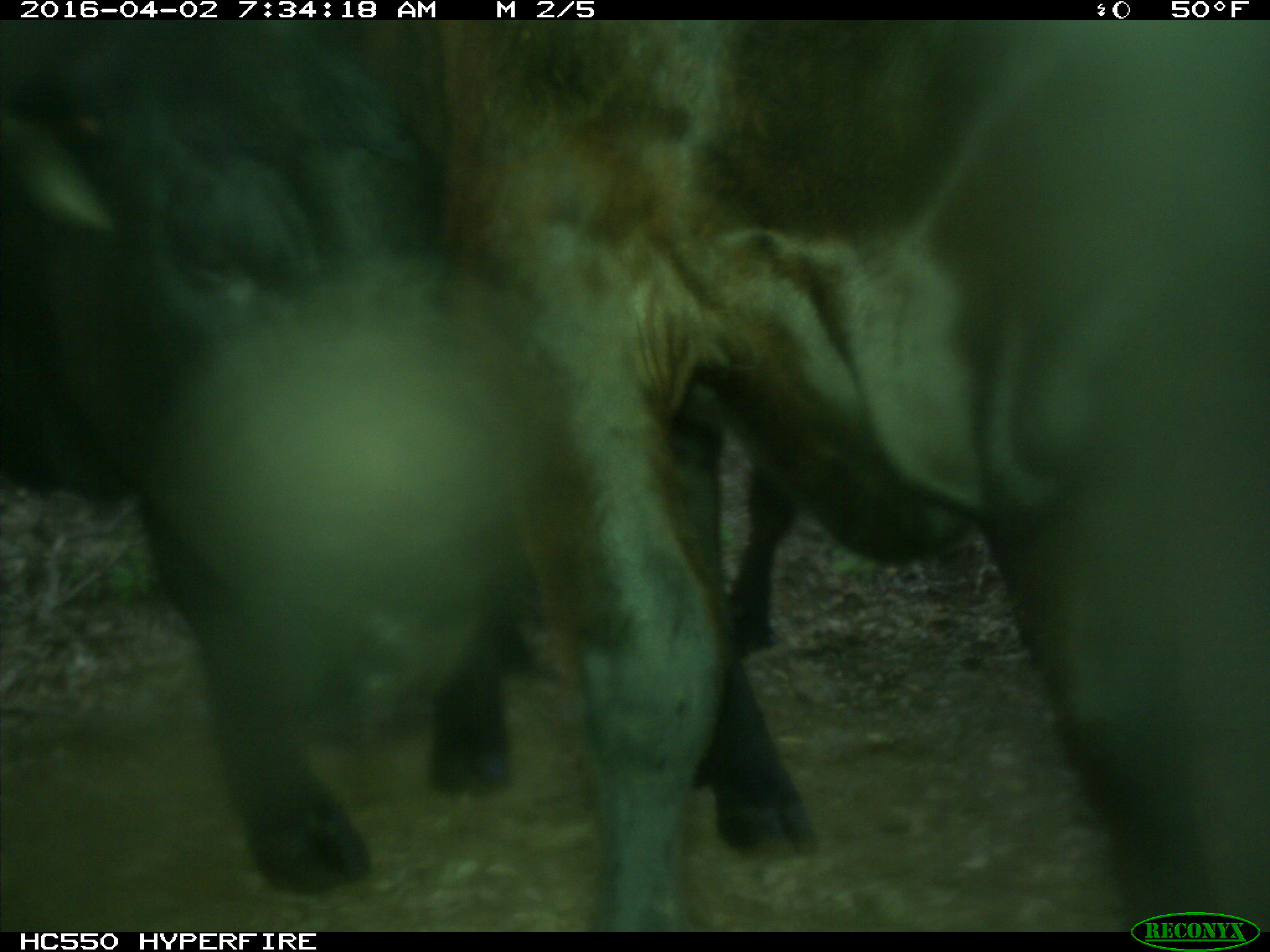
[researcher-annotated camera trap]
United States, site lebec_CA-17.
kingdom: Animalia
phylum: Chordata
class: Mammalia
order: Artiodactyla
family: Bovidae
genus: Bos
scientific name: Bos taurus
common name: domestic cow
Bos taurus (domestic cow).